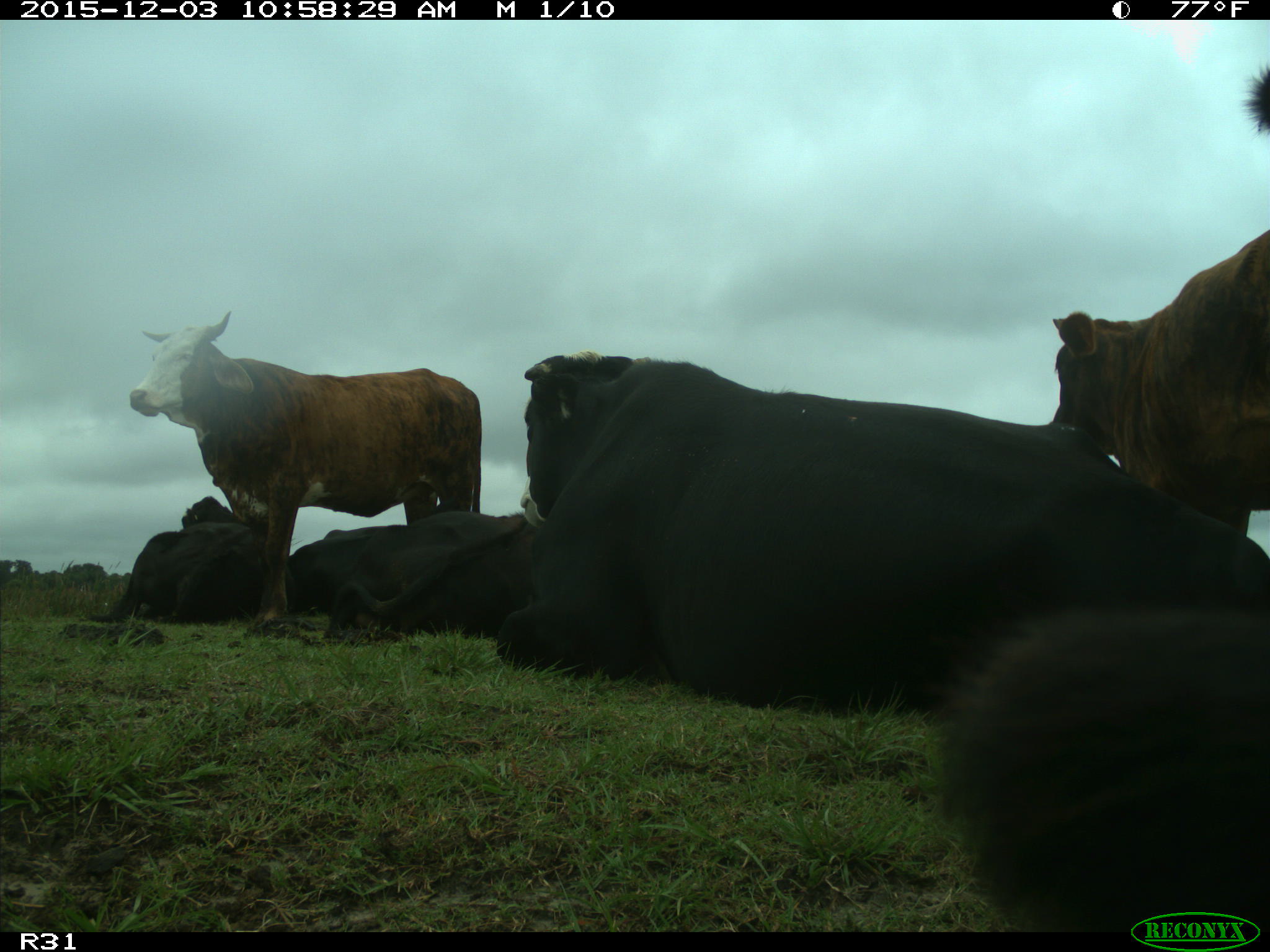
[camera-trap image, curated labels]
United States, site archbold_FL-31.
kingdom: Animalia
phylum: Chordata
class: Mammalia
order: Artiodactyla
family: Bovidae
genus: Bos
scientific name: Bos taurus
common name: domestic cow